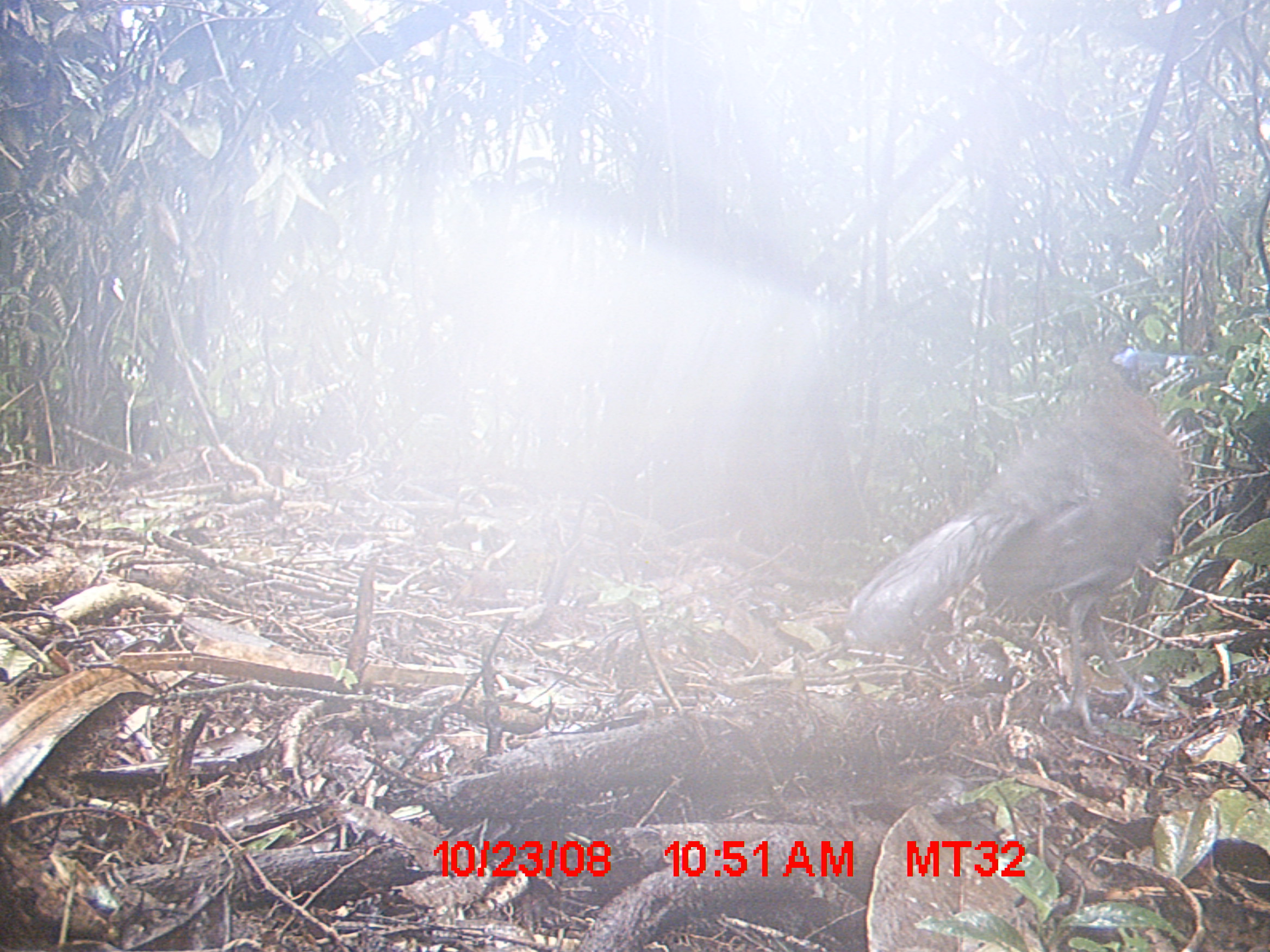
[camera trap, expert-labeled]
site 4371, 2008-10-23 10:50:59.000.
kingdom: Animalia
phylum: Chordata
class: Aves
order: Cuculiformes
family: Cuculidae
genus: Coua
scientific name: Coua serriana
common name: red-breasted coua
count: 1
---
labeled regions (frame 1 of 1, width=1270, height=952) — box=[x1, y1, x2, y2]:
coua serriana: box=[840, 334, 1203, 737]